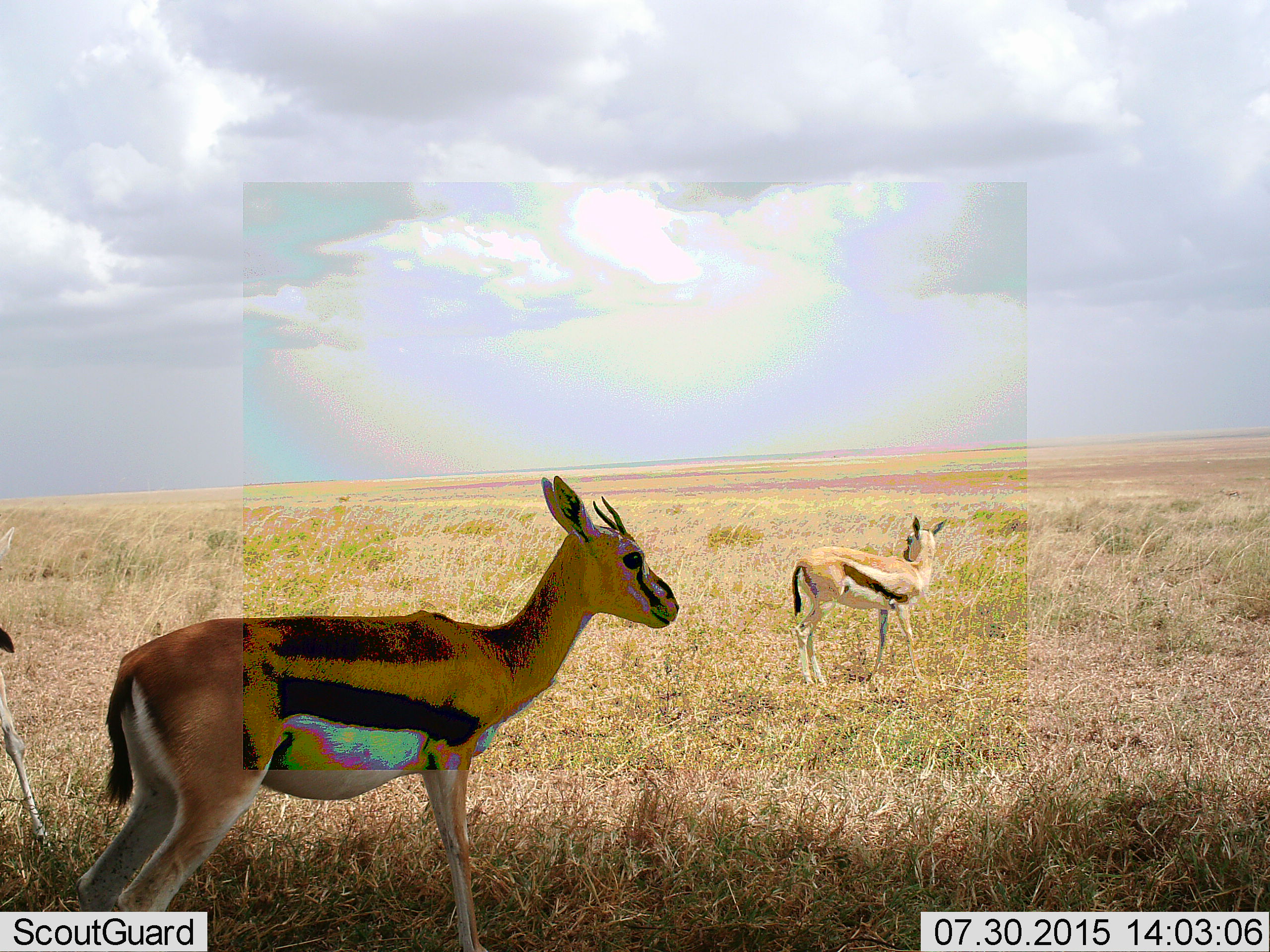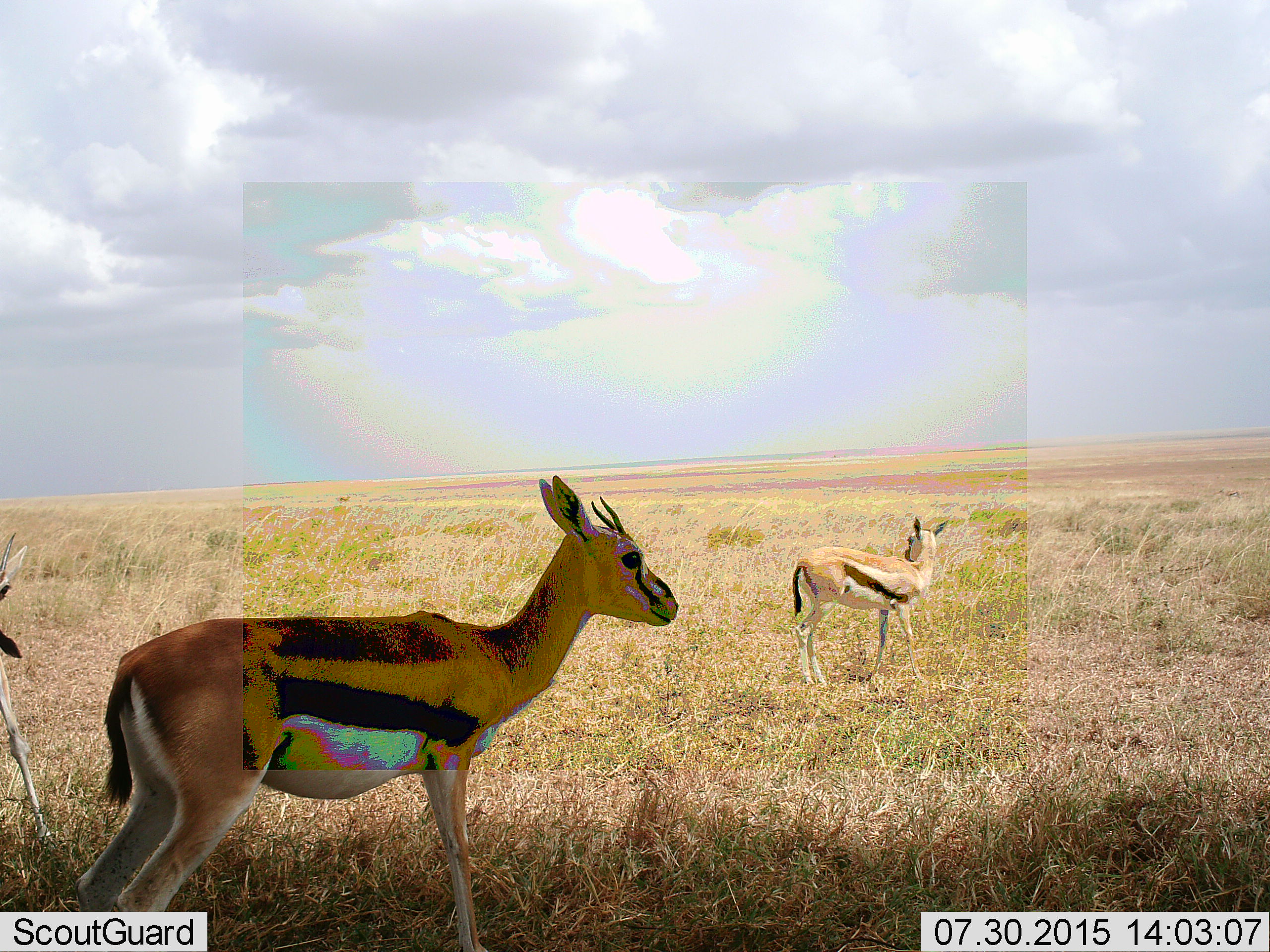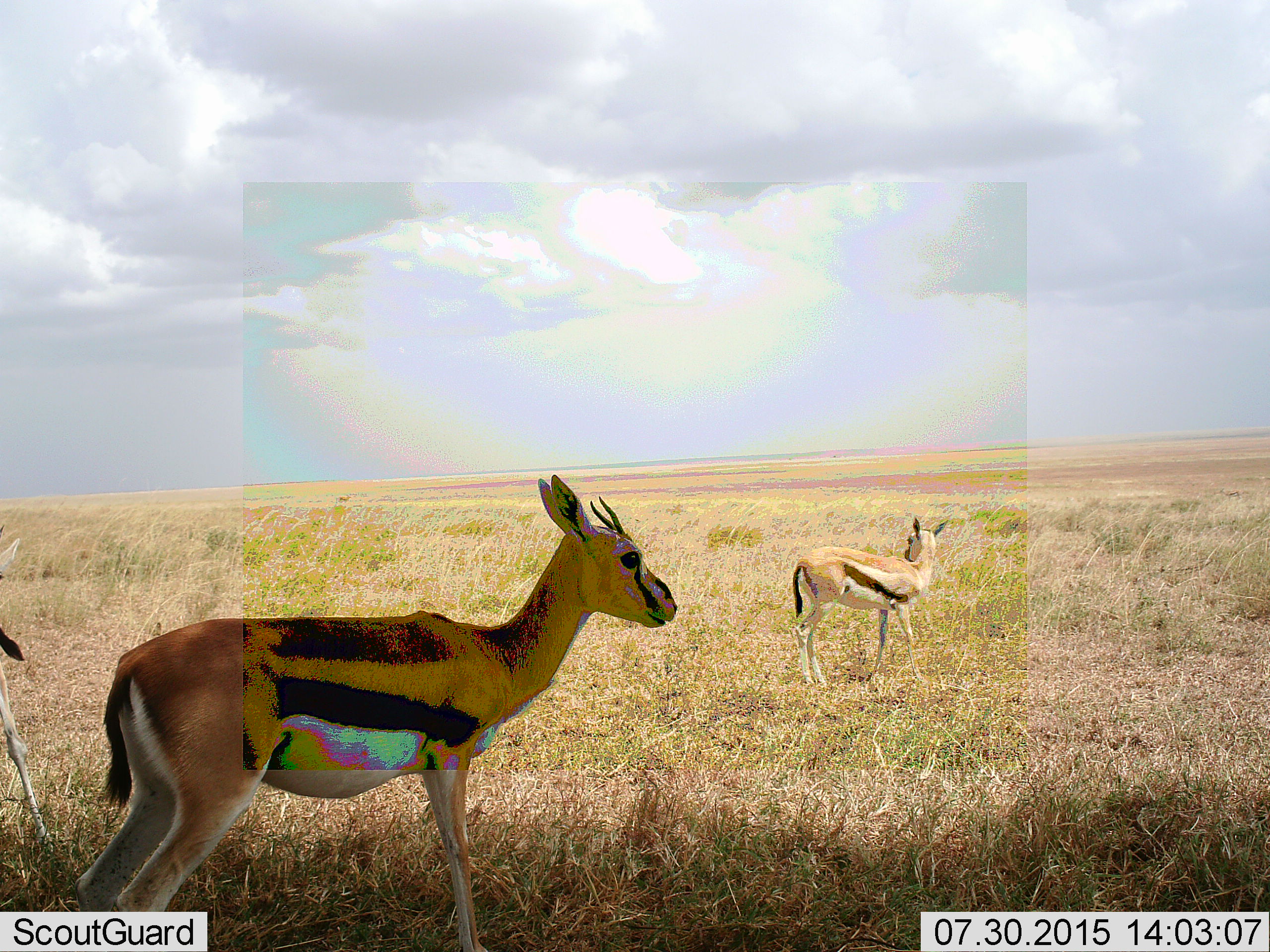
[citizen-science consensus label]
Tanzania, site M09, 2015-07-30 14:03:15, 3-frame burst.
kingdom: Animalia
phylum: Chordata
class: Mammalia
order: Artiodactyla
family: Bovidae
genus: Eudorcas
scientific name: Eudorcas thomsonii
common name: thomson's gazelle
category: gazellethomsons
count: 3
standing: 100%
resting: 0%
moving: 0%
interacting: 0%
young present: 0%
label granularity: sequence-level